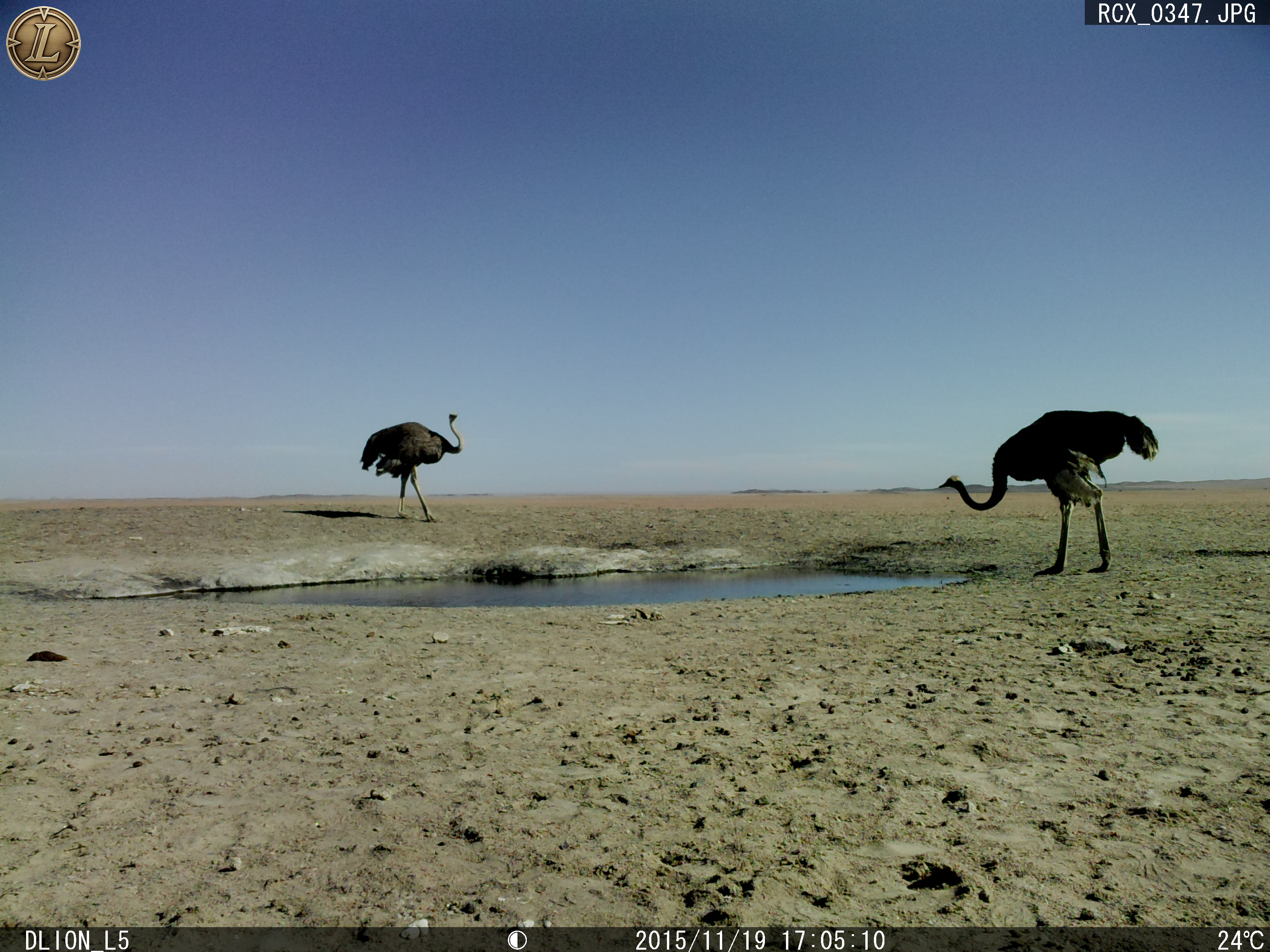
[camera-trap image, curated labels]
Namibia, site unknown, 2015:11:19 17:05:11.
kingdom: Animalia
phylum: Chordata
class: Aves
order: Struthioniformes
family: Struthionidae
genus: Struthio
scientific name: Struthio camelus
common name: common ostrich